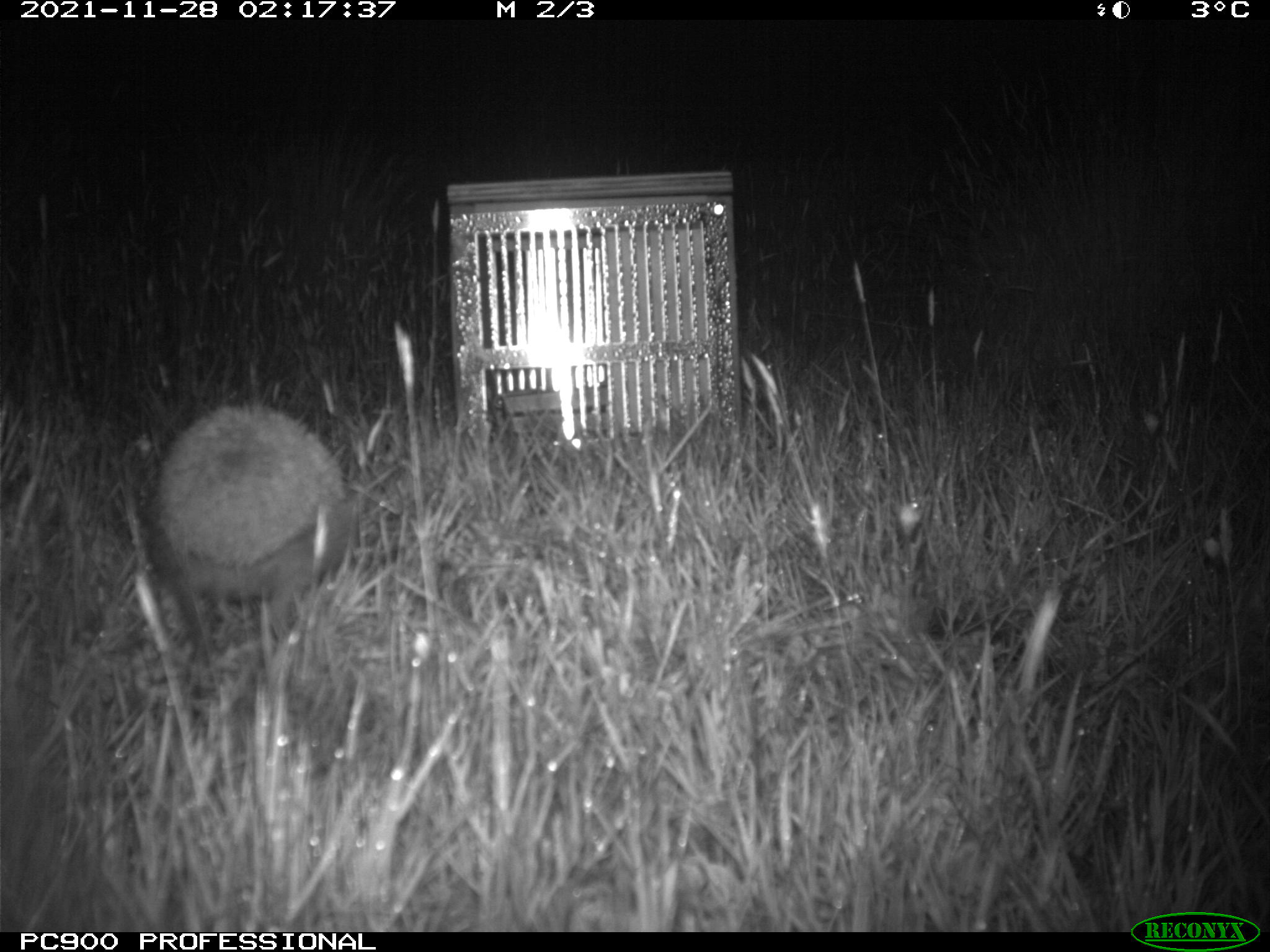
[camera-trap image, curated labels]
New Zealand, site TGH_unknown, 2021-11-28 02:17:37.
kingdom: Animalia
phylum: Chordata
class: Mammalia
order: Eulipotyphla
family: Erinaceidae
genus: Erinaceus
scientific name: Erinaceus europaeus europaeus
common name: european hedgehog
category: hedgehog